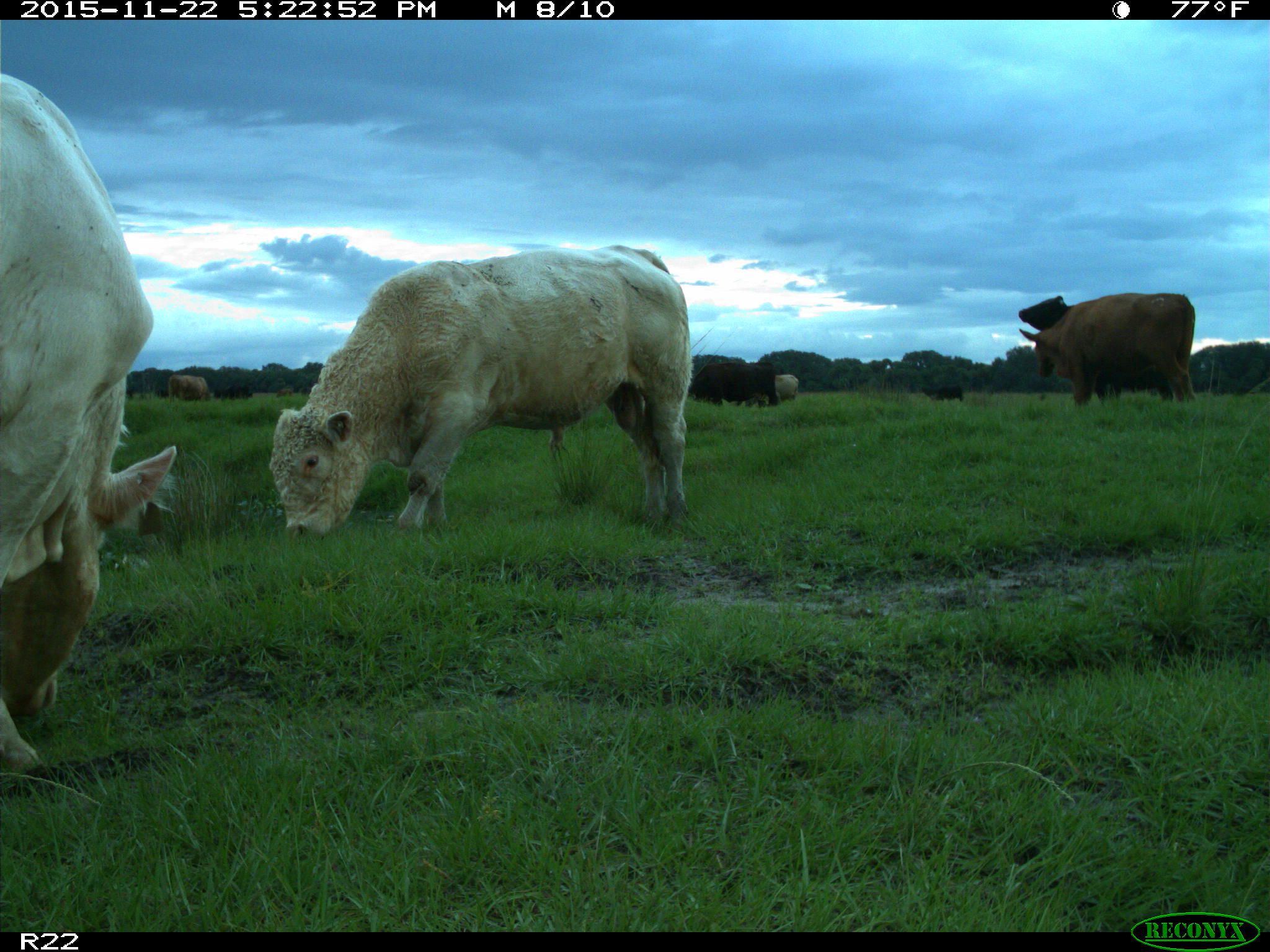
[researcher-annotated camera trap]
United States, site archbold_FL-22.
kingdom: Animalia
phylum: Chordata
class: Mammalia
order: Artiodactyla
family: Bovidae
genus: Bos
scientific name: Bos taurus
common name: domestic cow